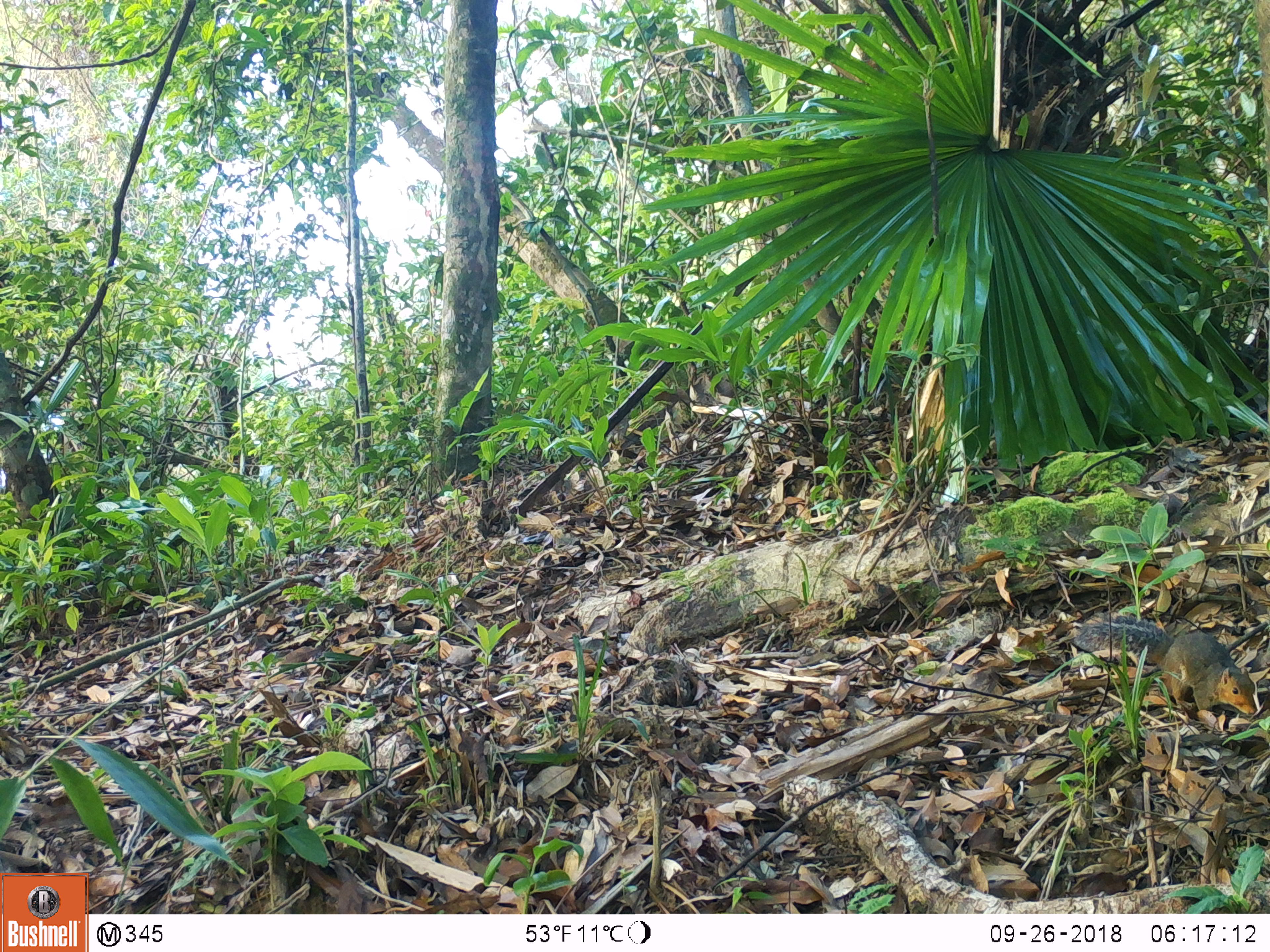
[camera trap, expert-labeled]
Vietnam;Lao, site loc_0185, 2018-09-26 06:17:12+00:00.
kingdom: Animalia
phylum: Chordata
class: Mammalia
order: Rodentia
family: Sciuridae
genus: Dremomys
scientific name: Dremomys rufigenis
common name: red-cheeked squirrel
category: red cheeked squirrel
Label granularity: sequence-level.